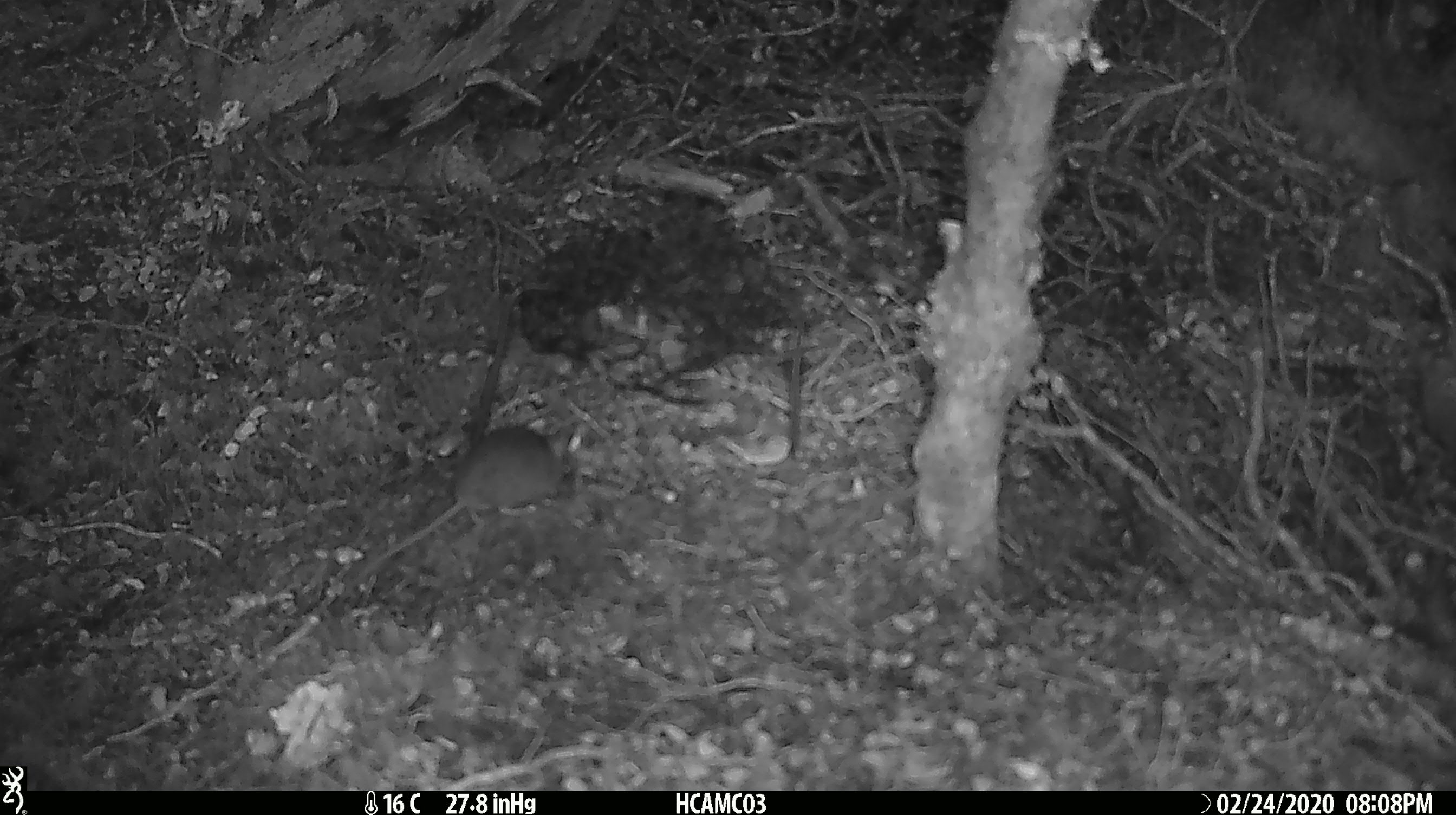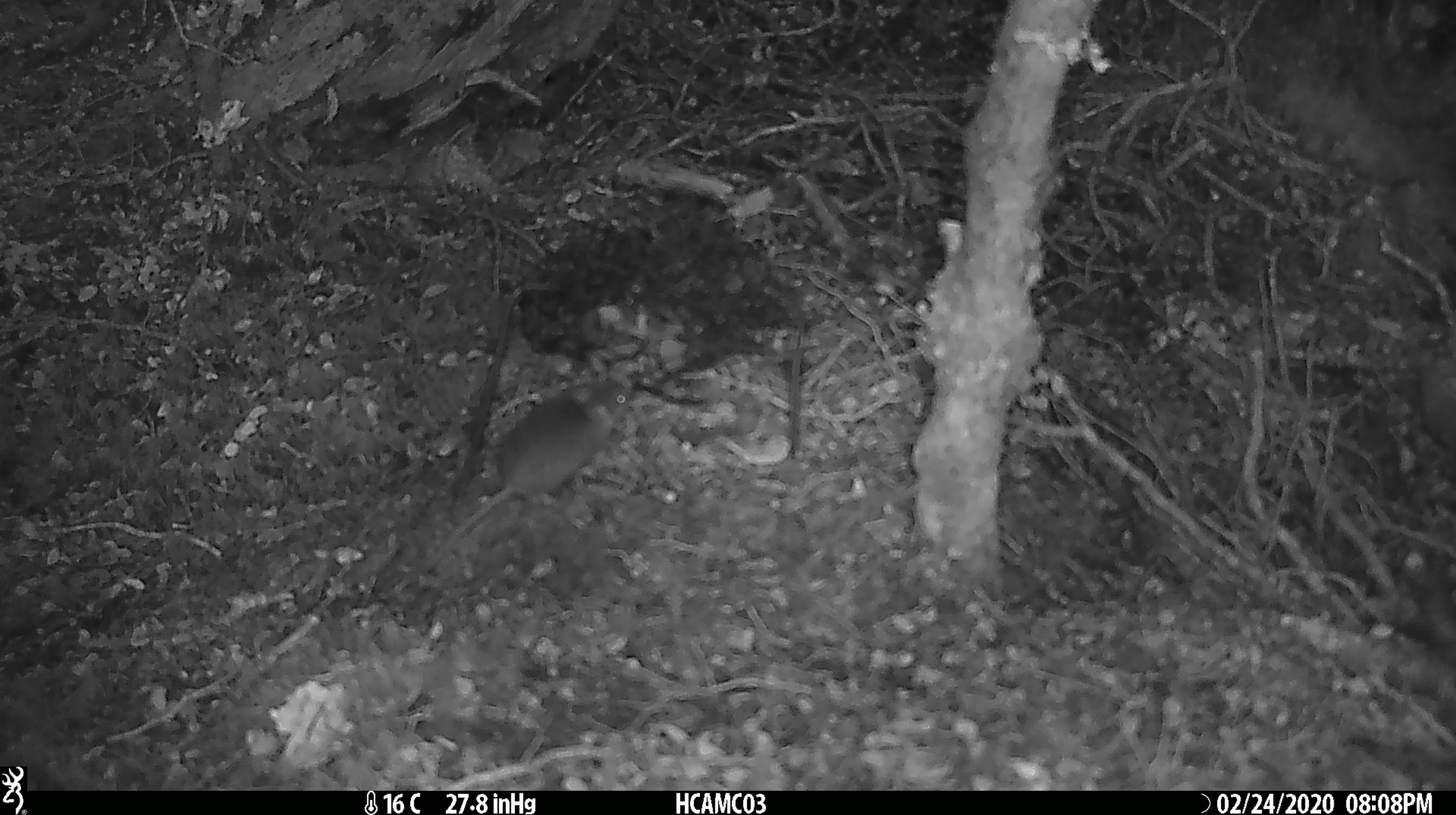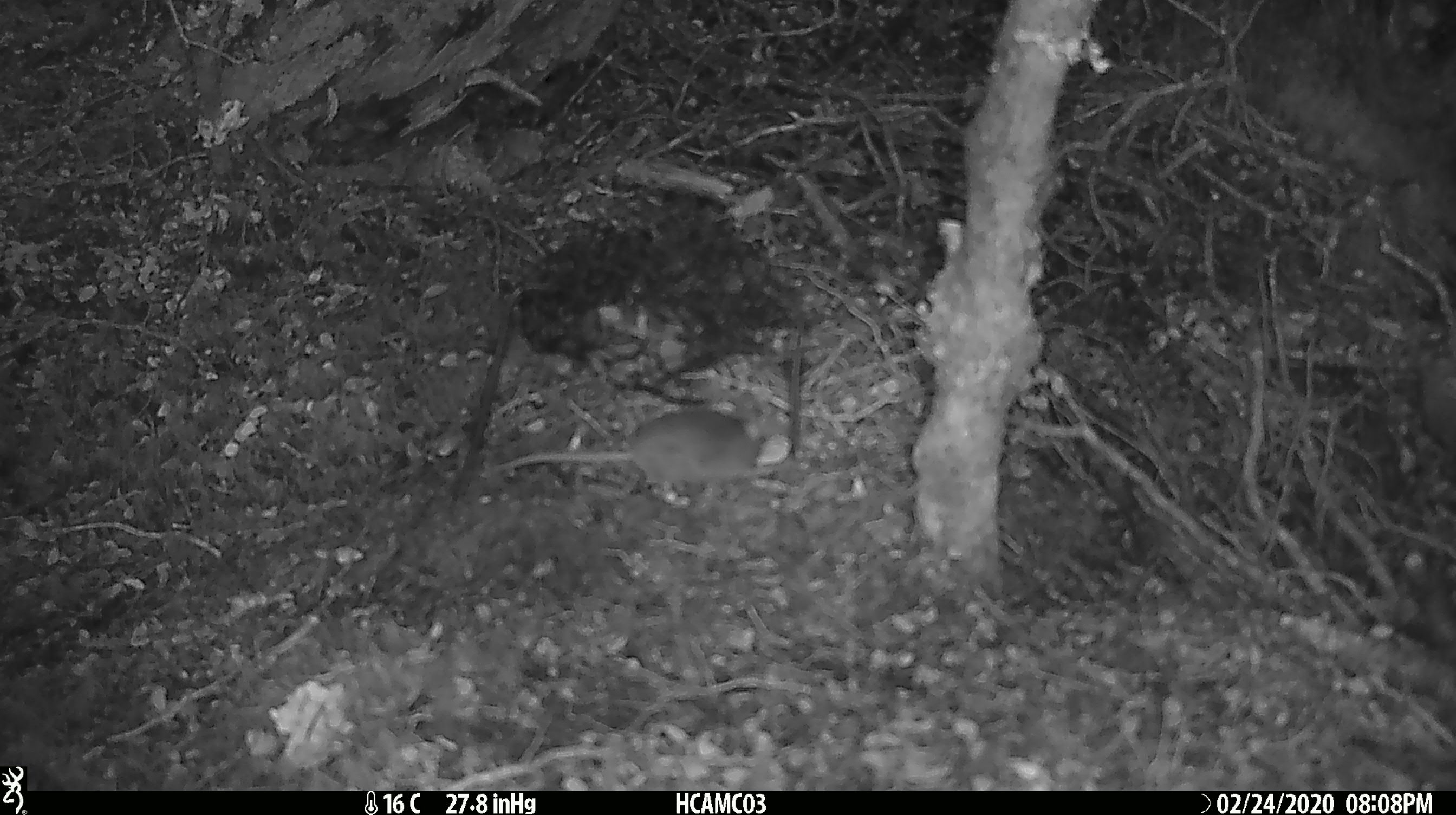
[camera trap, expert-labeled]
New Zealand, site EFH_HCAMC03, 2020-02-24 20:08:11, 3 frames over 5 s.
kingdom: Animalia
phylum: Chordata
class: Mammalia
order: Rodentia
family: Muridae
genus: Mus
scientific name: Mus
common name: mouse